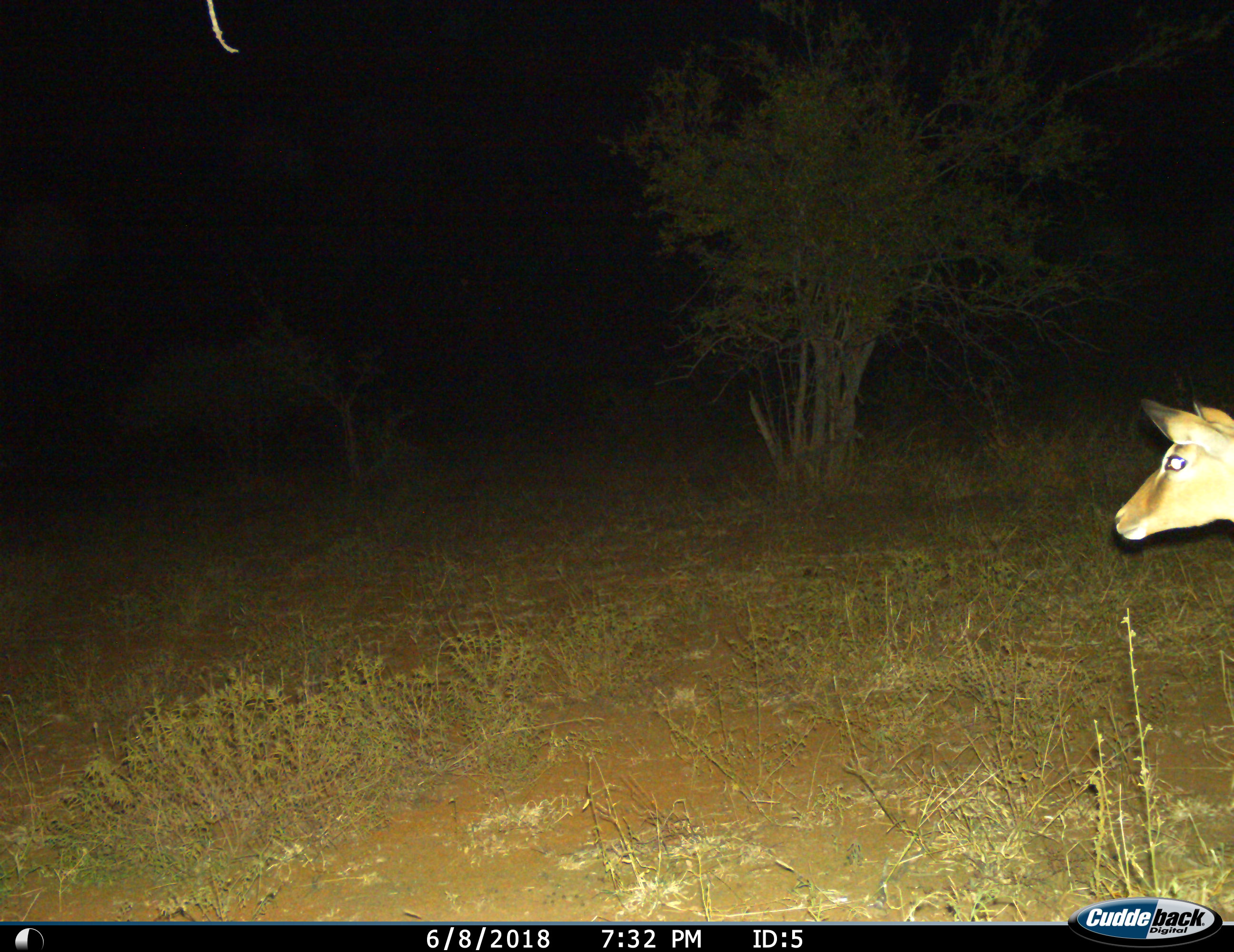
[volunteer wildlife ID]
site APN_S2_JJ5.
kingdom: Animalia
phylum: Chordata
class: Mammalia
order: Artiodactyla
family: Bovidae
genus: Aepyceros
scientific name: Aepyceros melampus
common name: impala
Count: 1.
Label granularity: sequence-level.